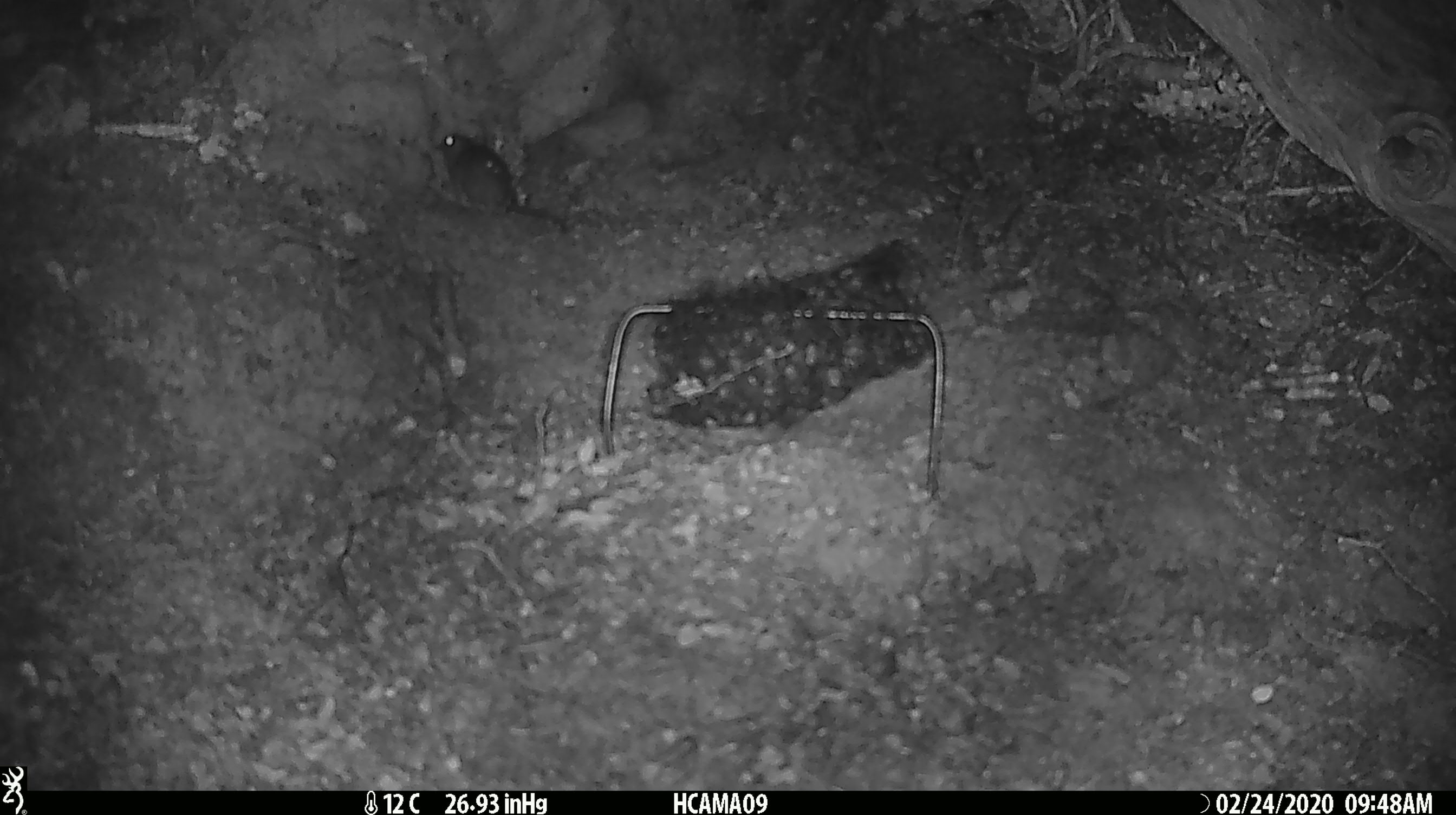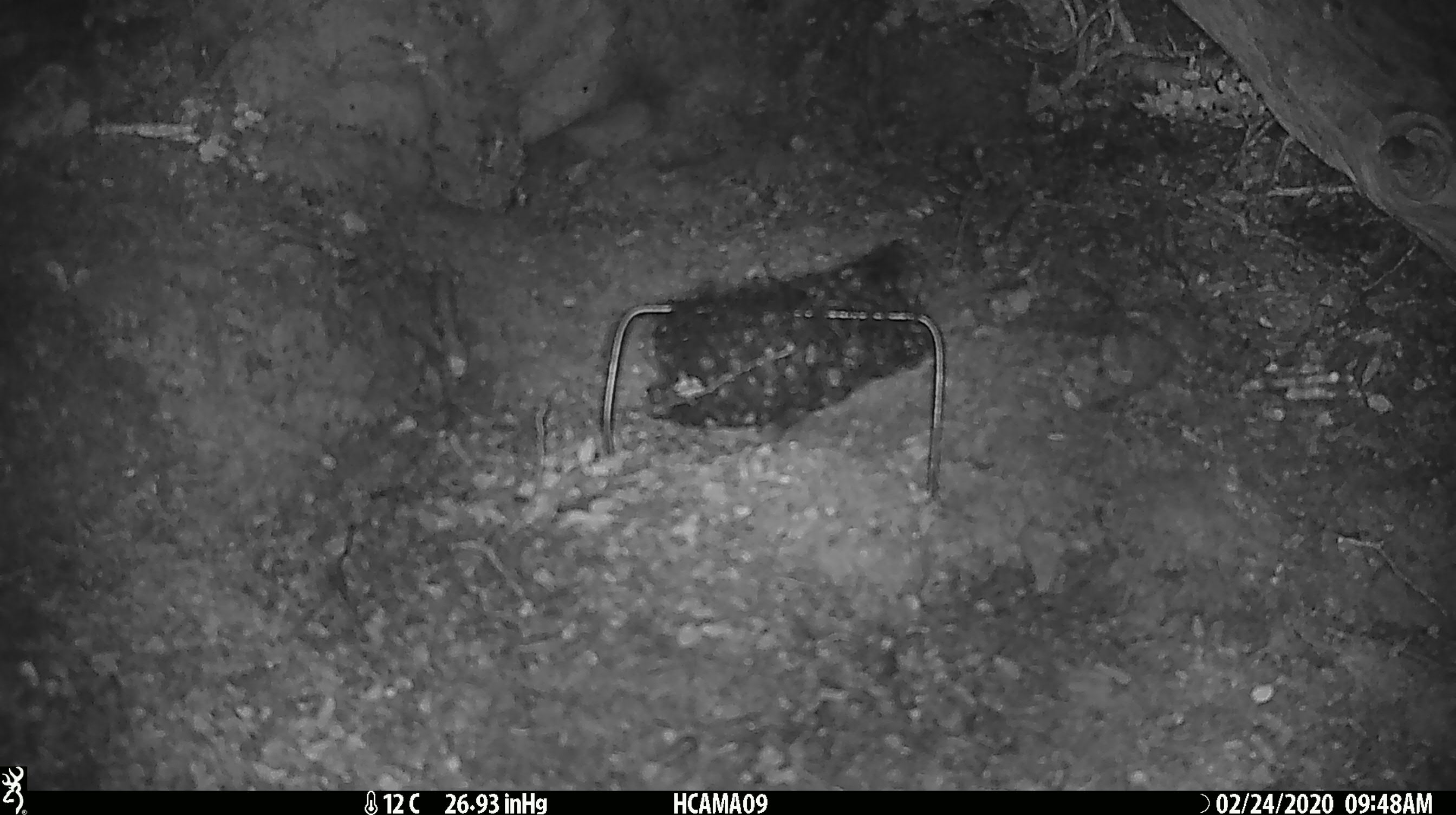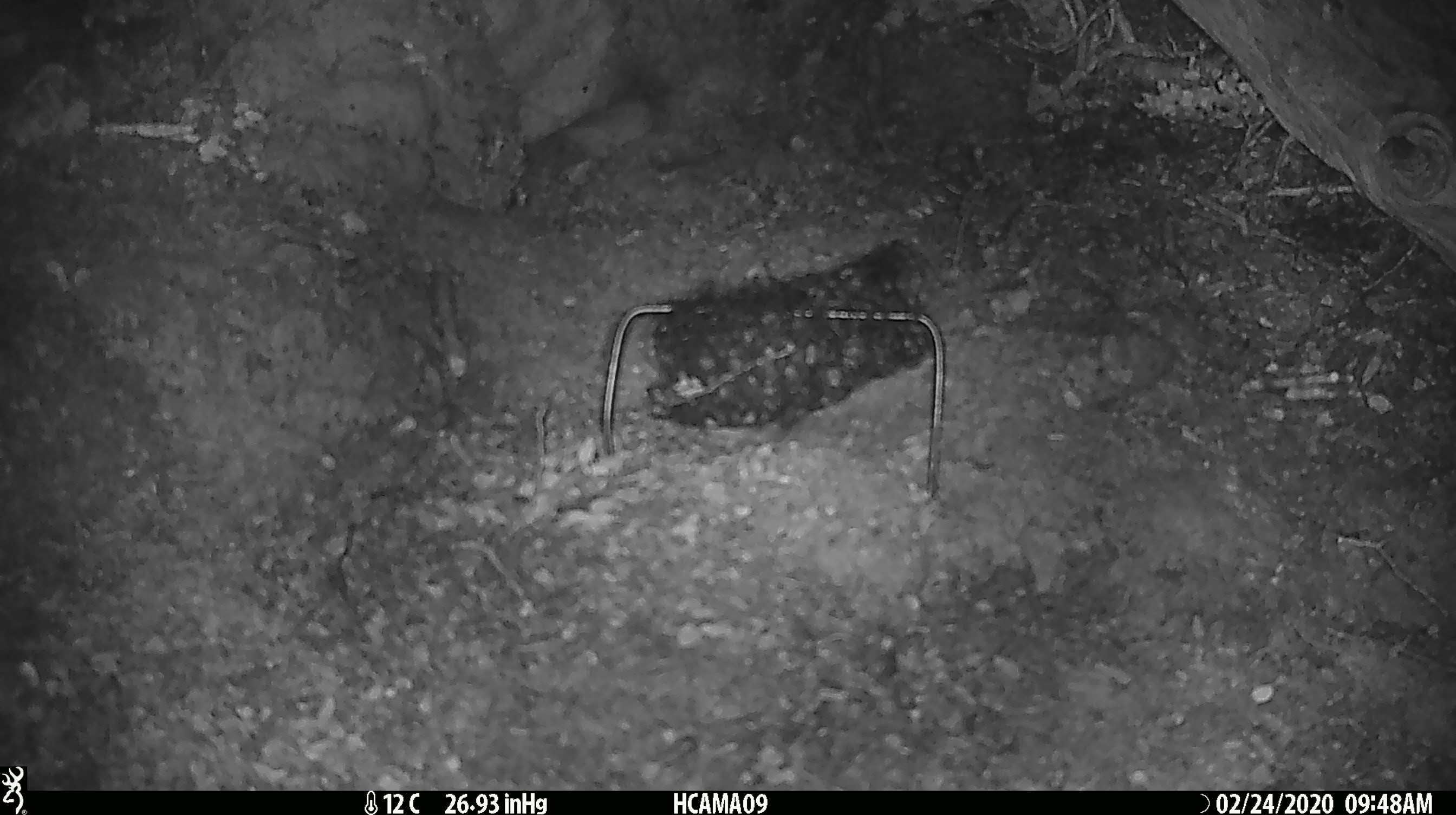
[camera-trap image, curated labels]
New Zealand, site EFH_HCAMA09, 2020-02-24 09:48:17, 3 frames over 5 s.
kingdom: Animalia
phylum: Chordata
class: Mammalia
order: Rodentia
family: Muridae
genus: Mus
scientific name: Mus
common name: mouse